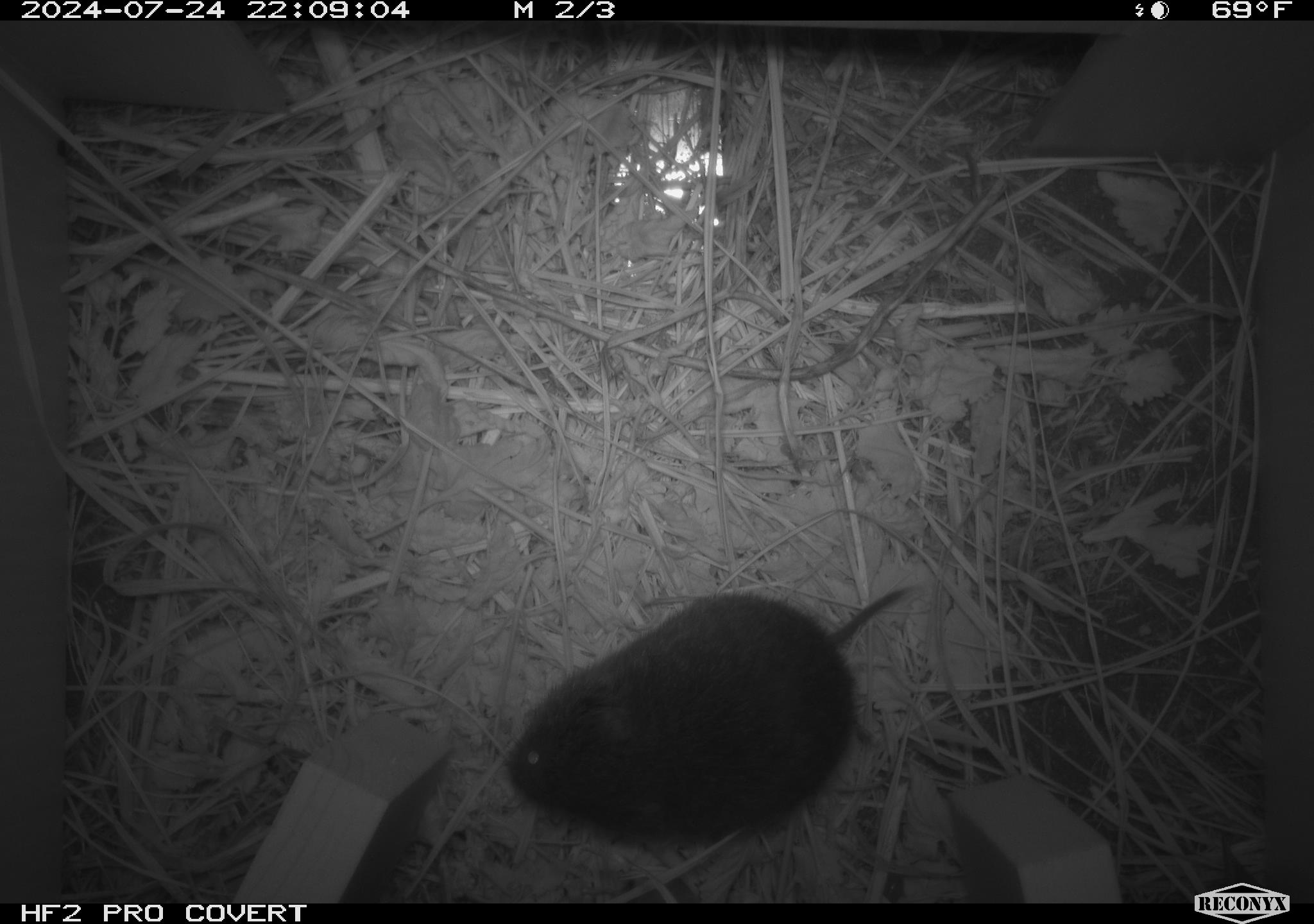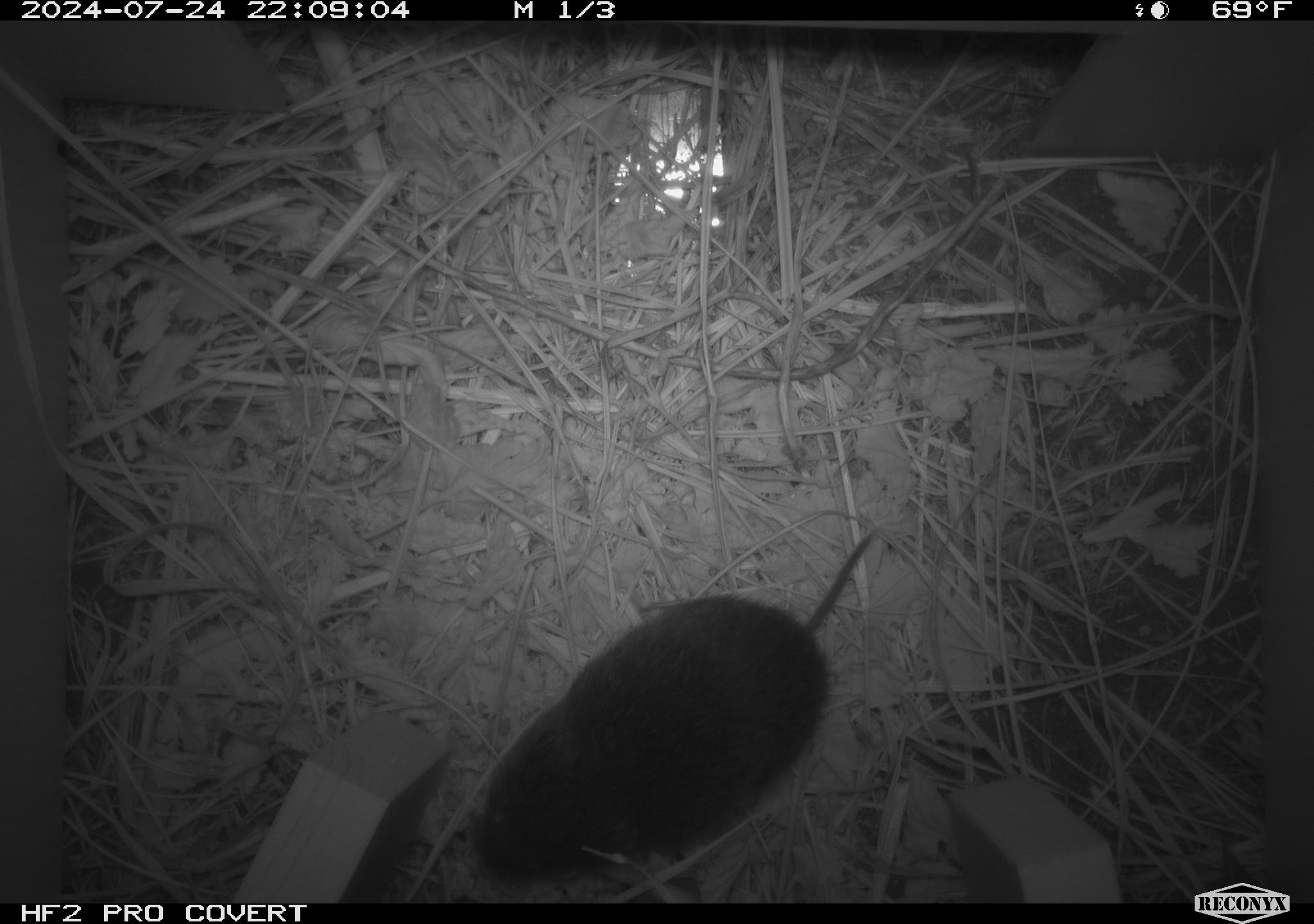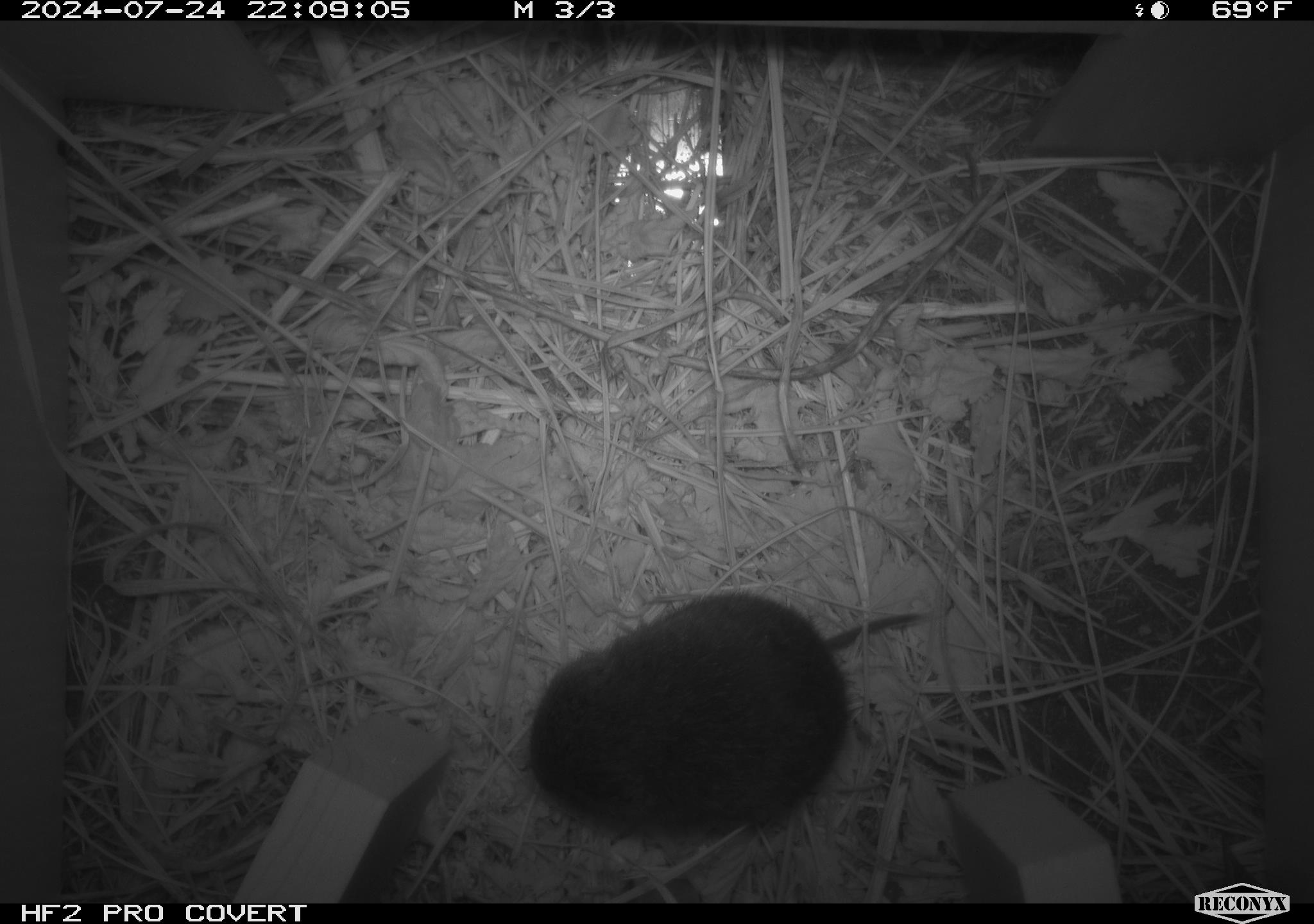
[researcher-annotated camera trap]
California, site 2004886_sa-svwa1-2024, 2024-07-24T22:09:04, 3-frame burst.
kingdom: Animalia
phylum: Chordata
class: Mammalia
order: Rodentia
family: Cricetidae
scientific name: Arvicolinae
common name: voles, lemmings, and muskrats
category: arvicolinae subfamily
Arvicolinae subfamily (voles, lemmings, and muskrats) (Arvicolinae).